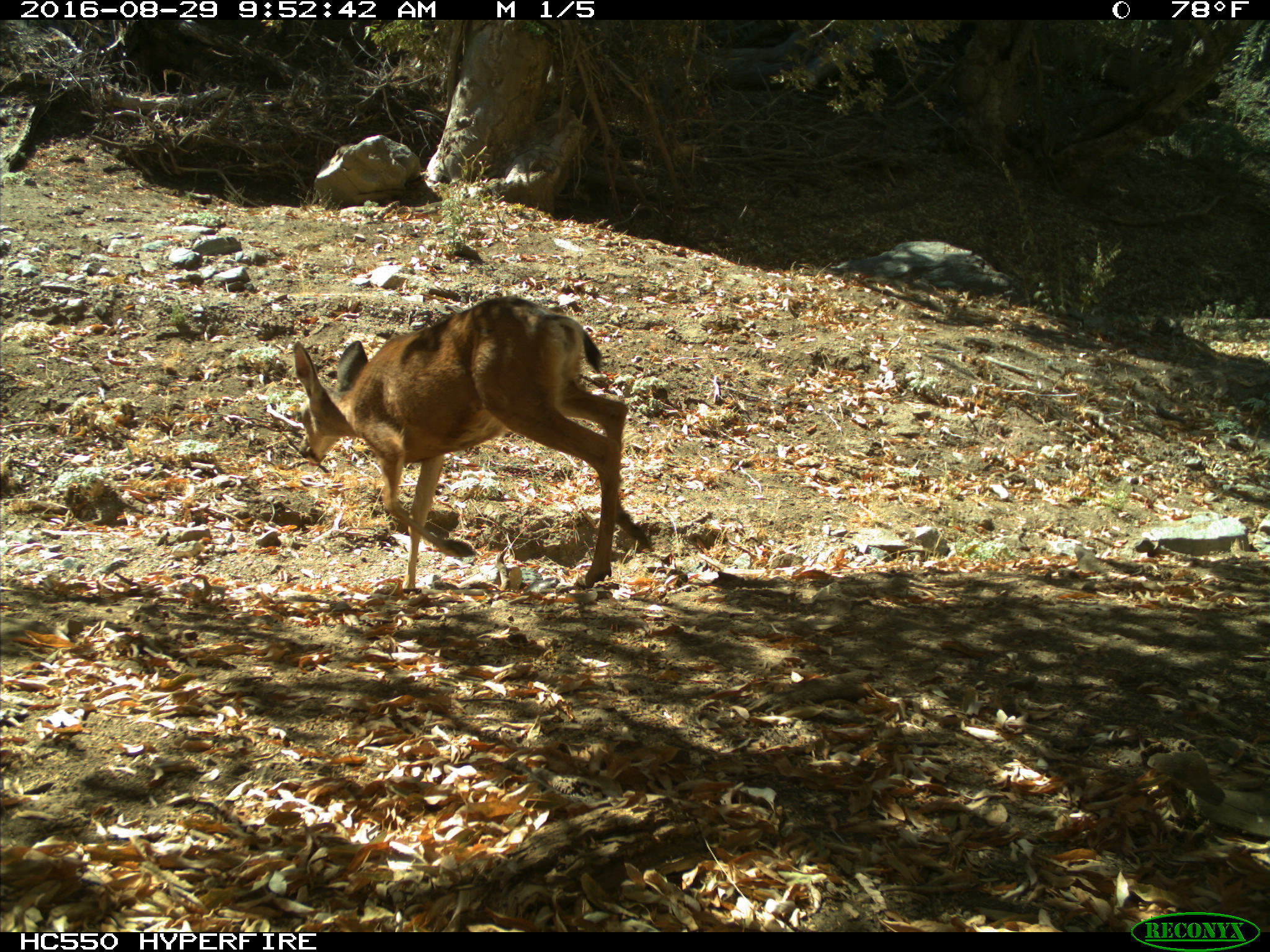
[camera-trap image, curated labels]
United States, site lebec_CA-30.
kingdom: Animalia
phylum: Chordata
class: Mammalia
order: Artiodactyla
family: Cervidae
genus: Odocoileus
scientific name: Odocoileus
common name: deer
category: unidentified deer